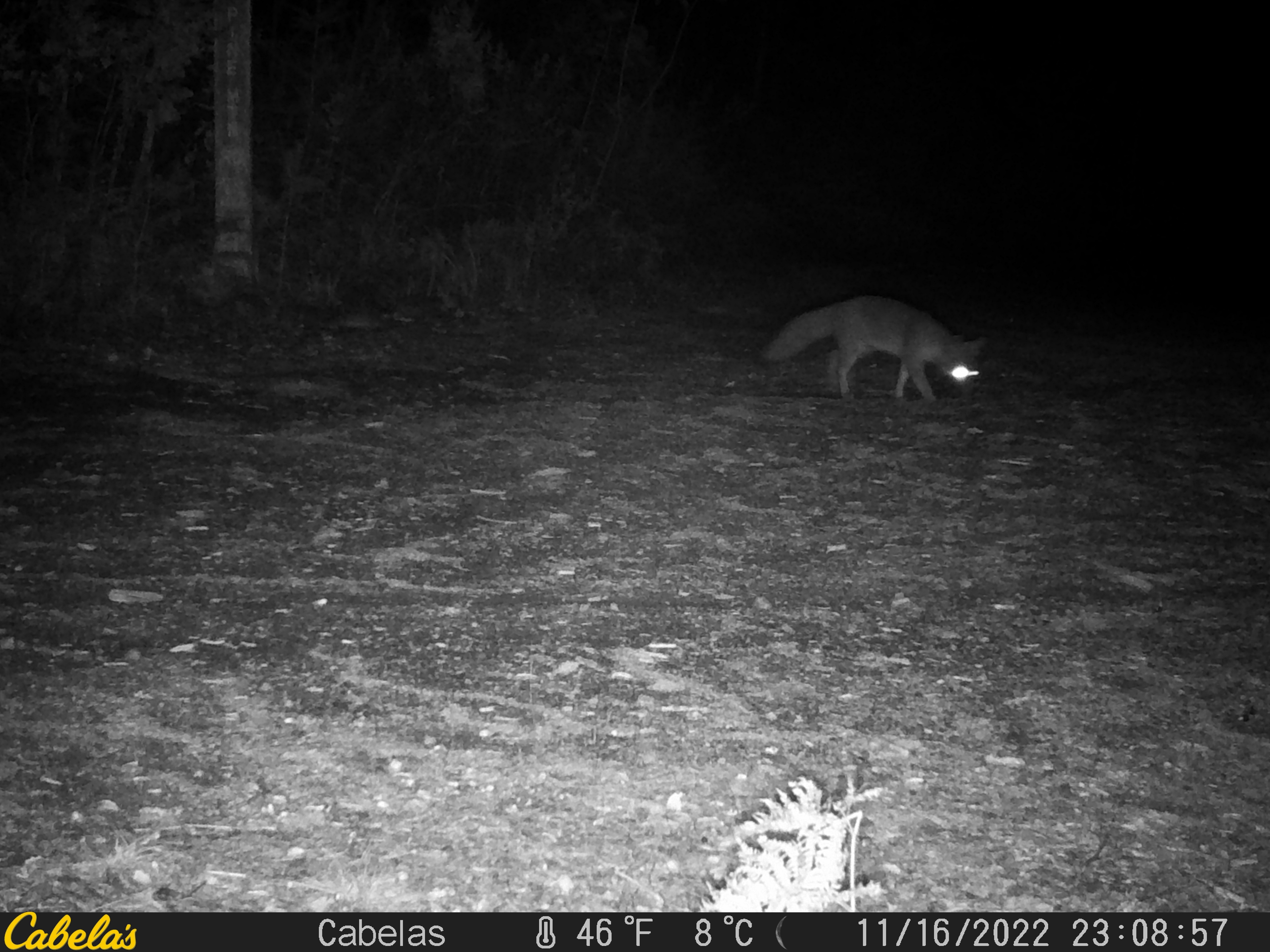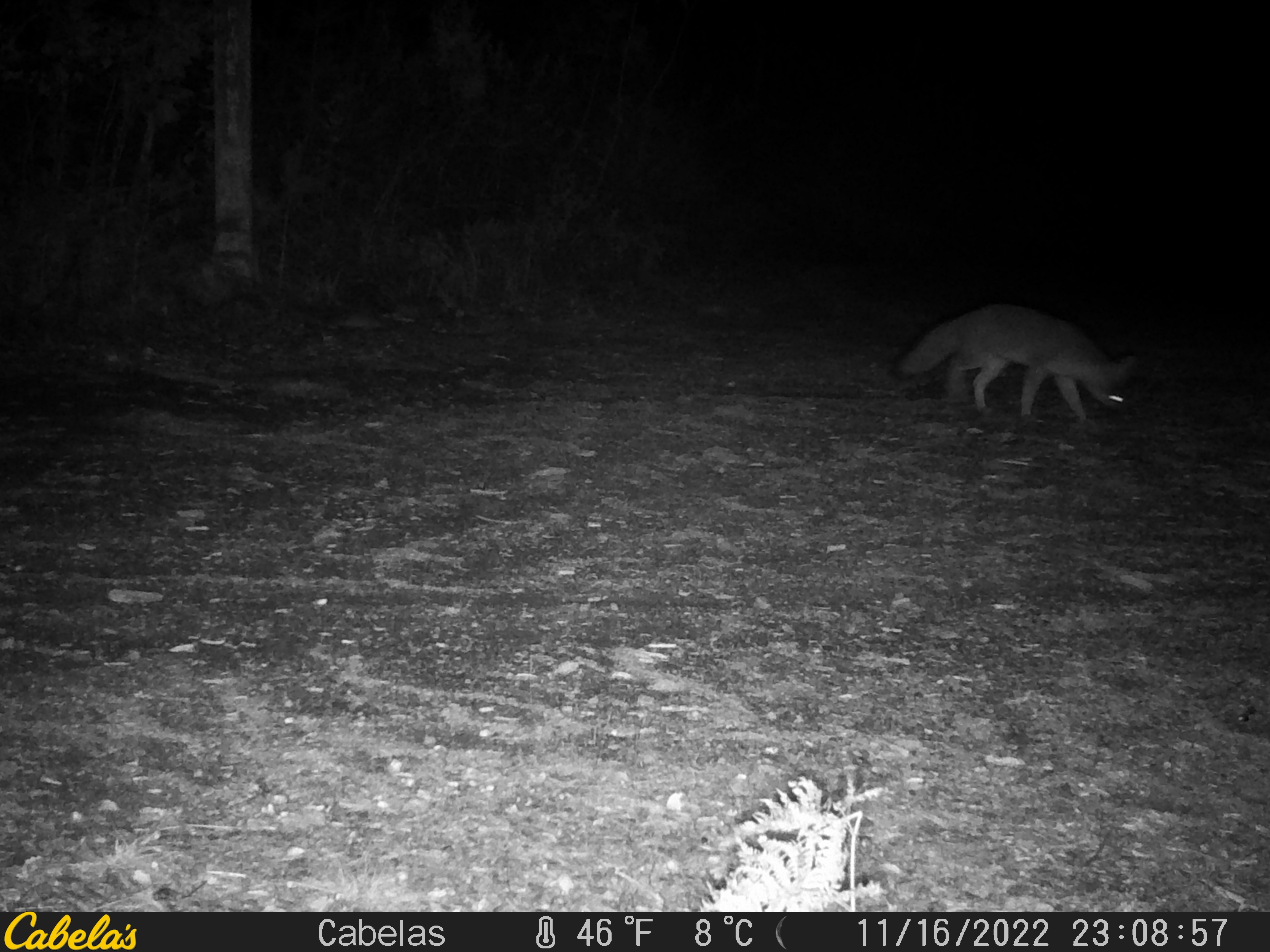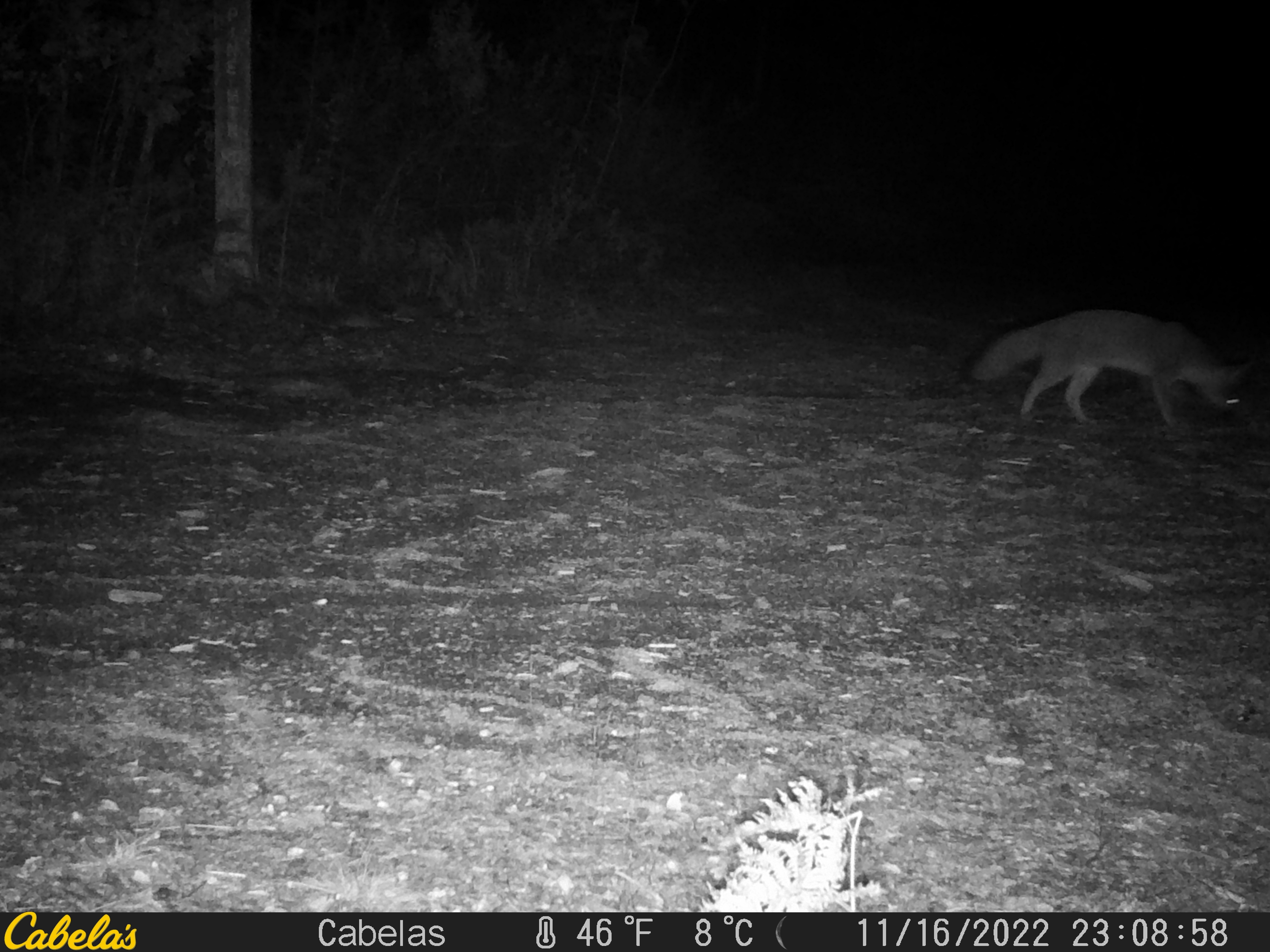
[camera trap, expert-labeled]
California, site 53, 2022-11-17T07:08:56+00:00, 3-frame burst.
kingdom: Animalia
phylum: Chordata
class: Mammalia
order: Carnivora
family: Canidae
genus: Urocyon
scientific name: Urocyon cinereoargenteus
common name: gray fox